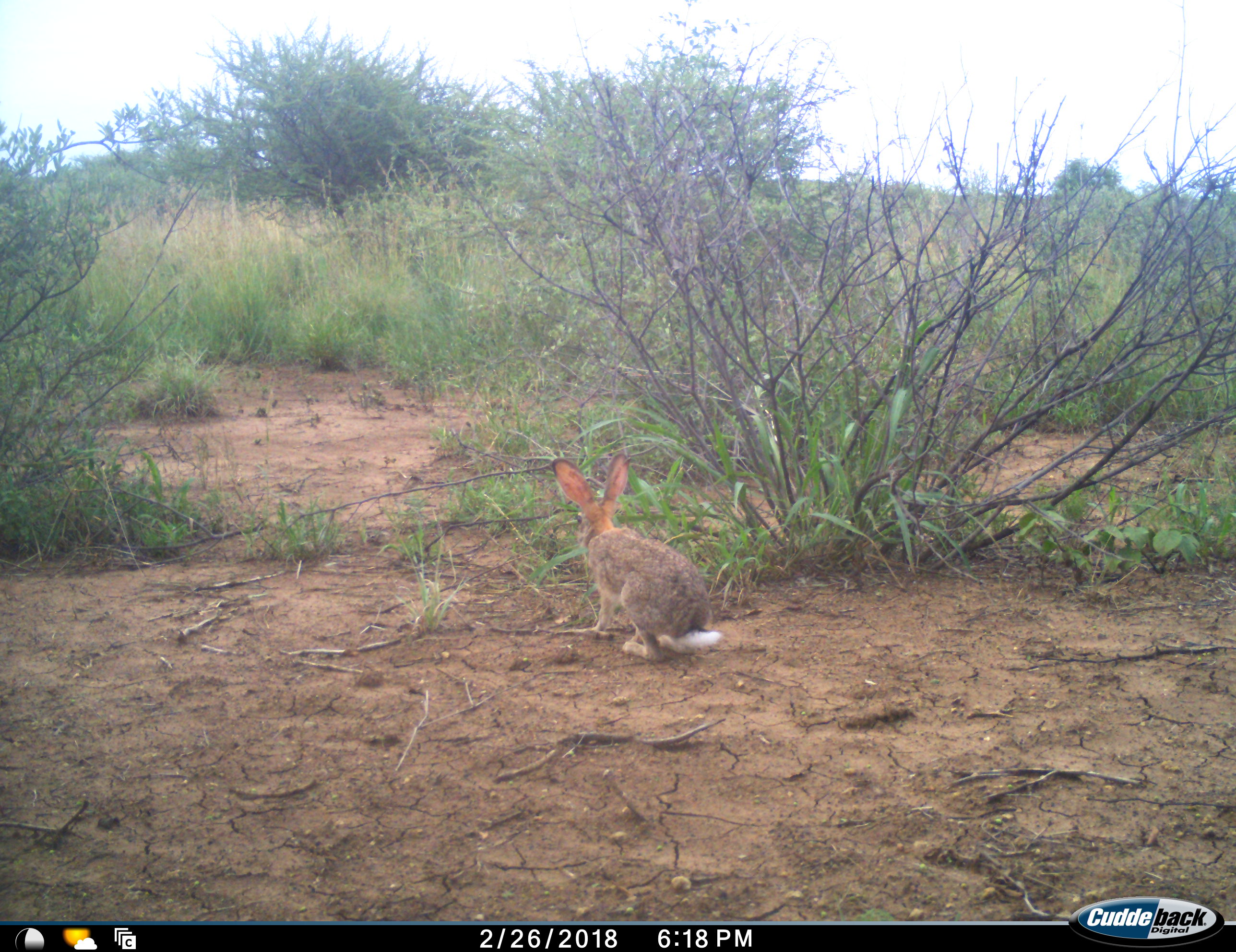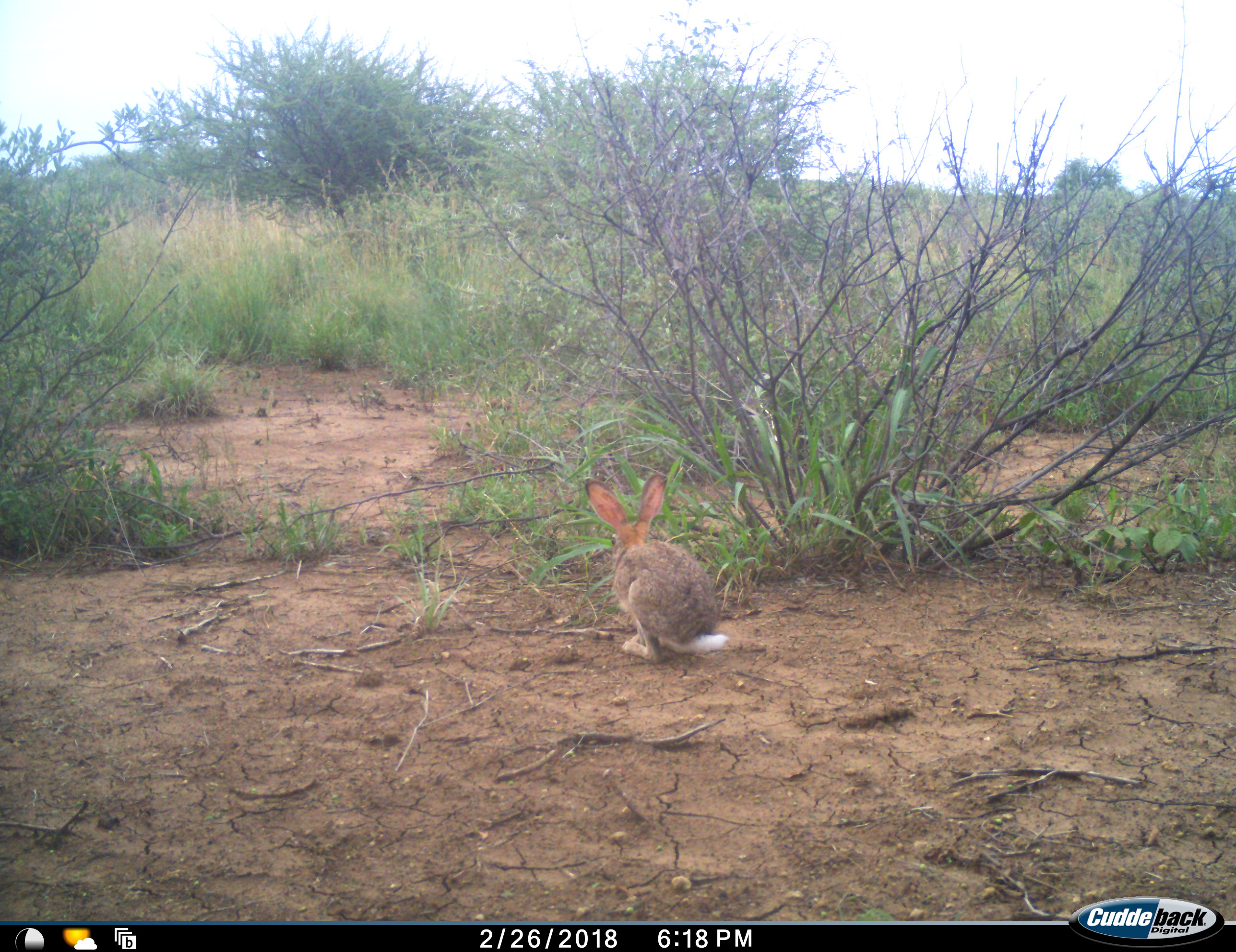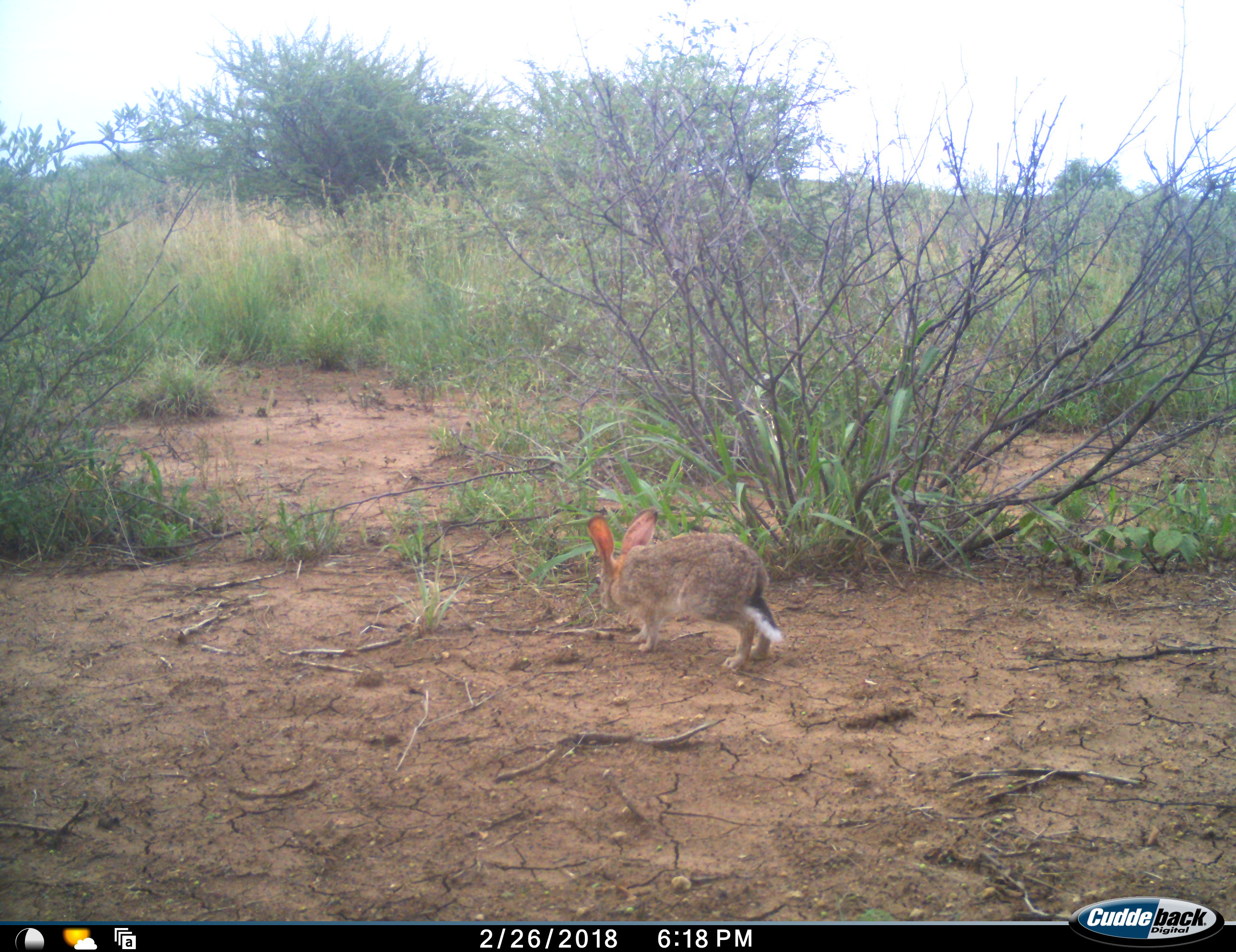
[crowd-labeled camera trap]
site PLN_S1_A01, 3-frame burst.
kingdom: Animalia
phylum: Chordata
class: Mammalia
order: Lagomorpha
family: Leporidae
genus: Lepus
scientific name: Lepus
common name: hare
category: hareunknown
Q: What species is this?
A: Hareunknown (hare) (Lepus).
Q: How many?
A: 1.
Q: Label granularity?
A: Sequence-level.